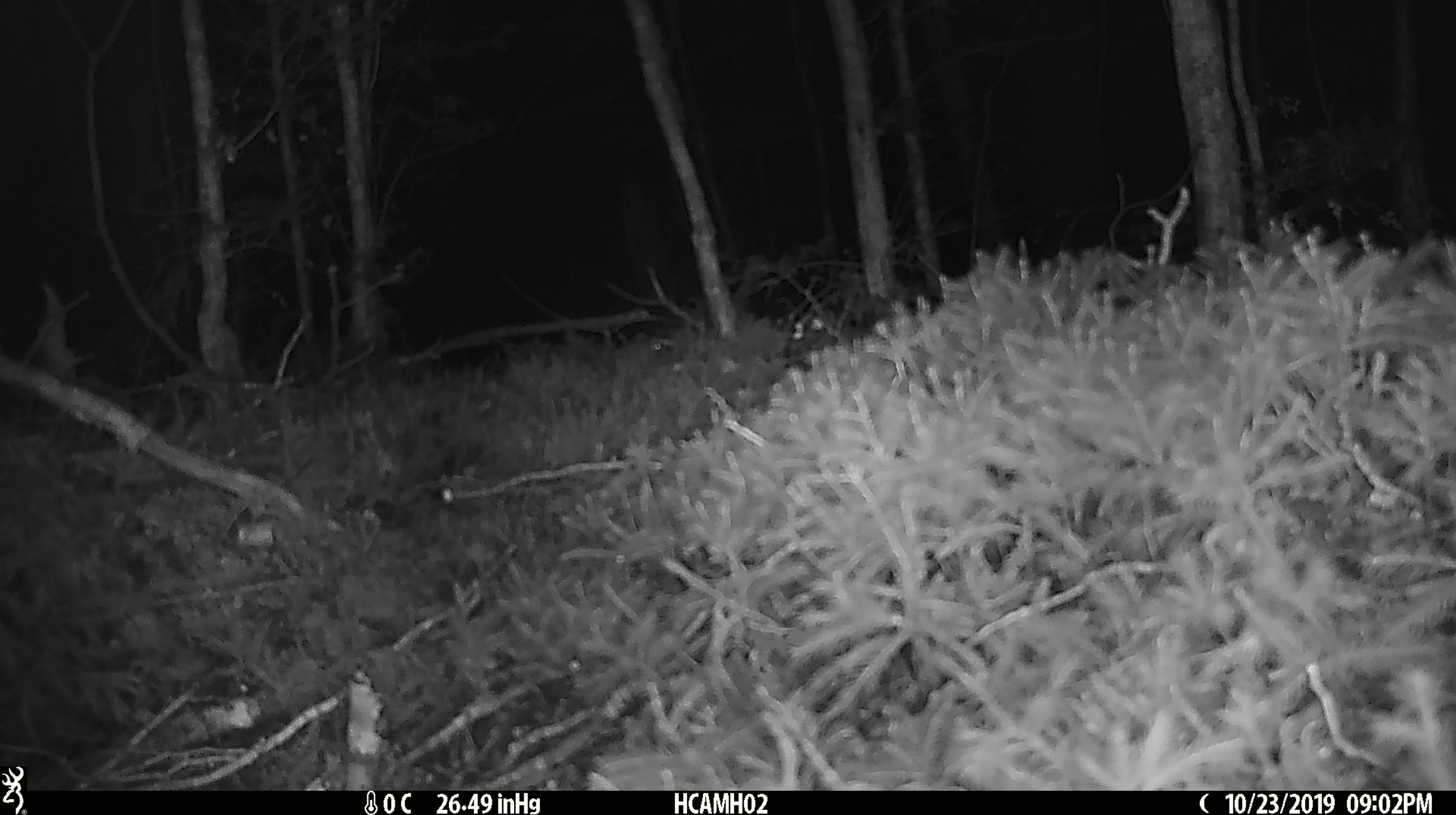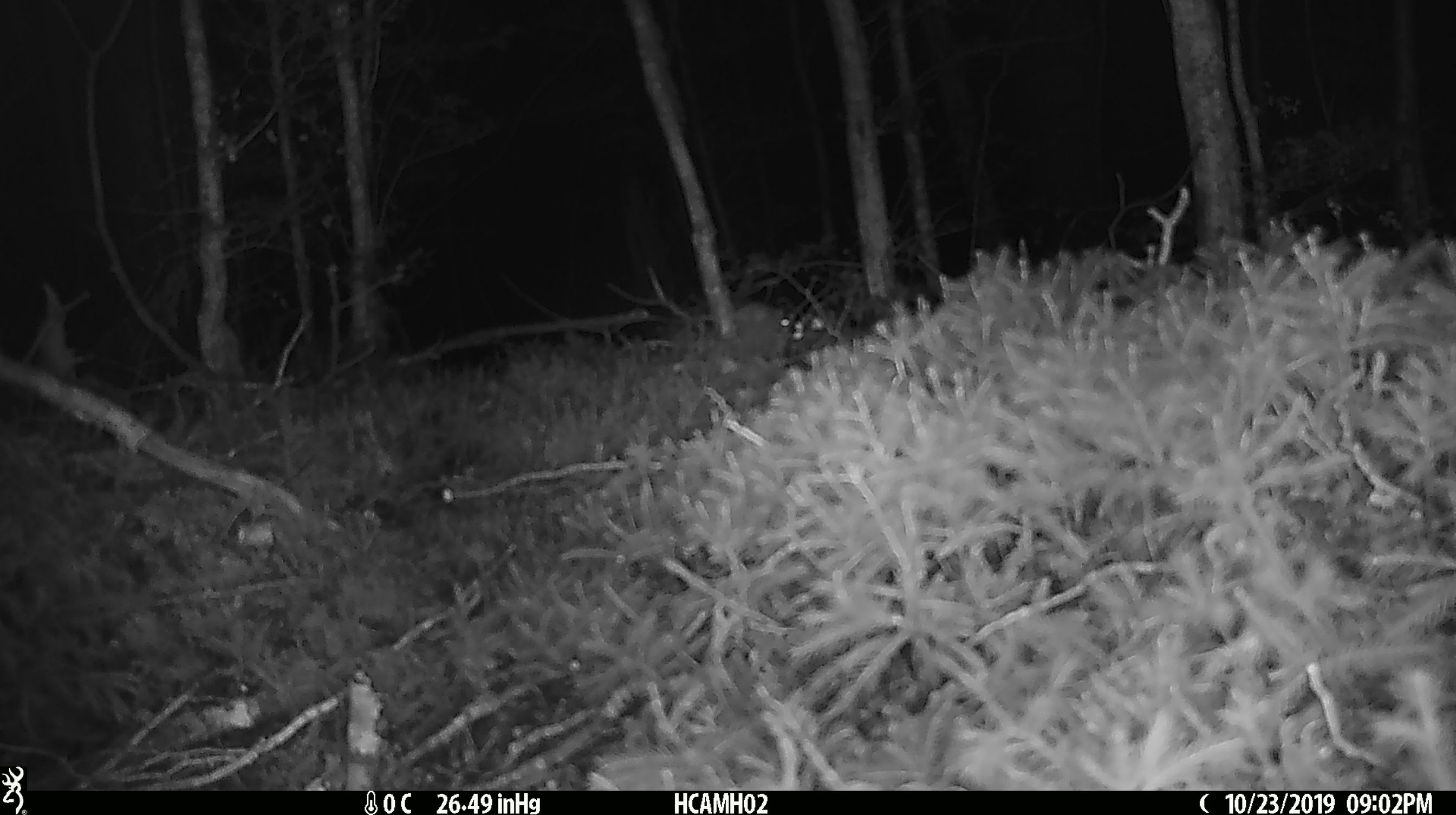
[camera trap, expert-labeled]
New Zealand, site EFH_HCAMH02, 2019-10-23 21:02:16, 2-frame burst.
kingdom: Animalia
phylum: Chordata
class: Mammalia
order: Rodentia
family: Muridae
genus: Mus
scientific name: Mus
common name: mouse